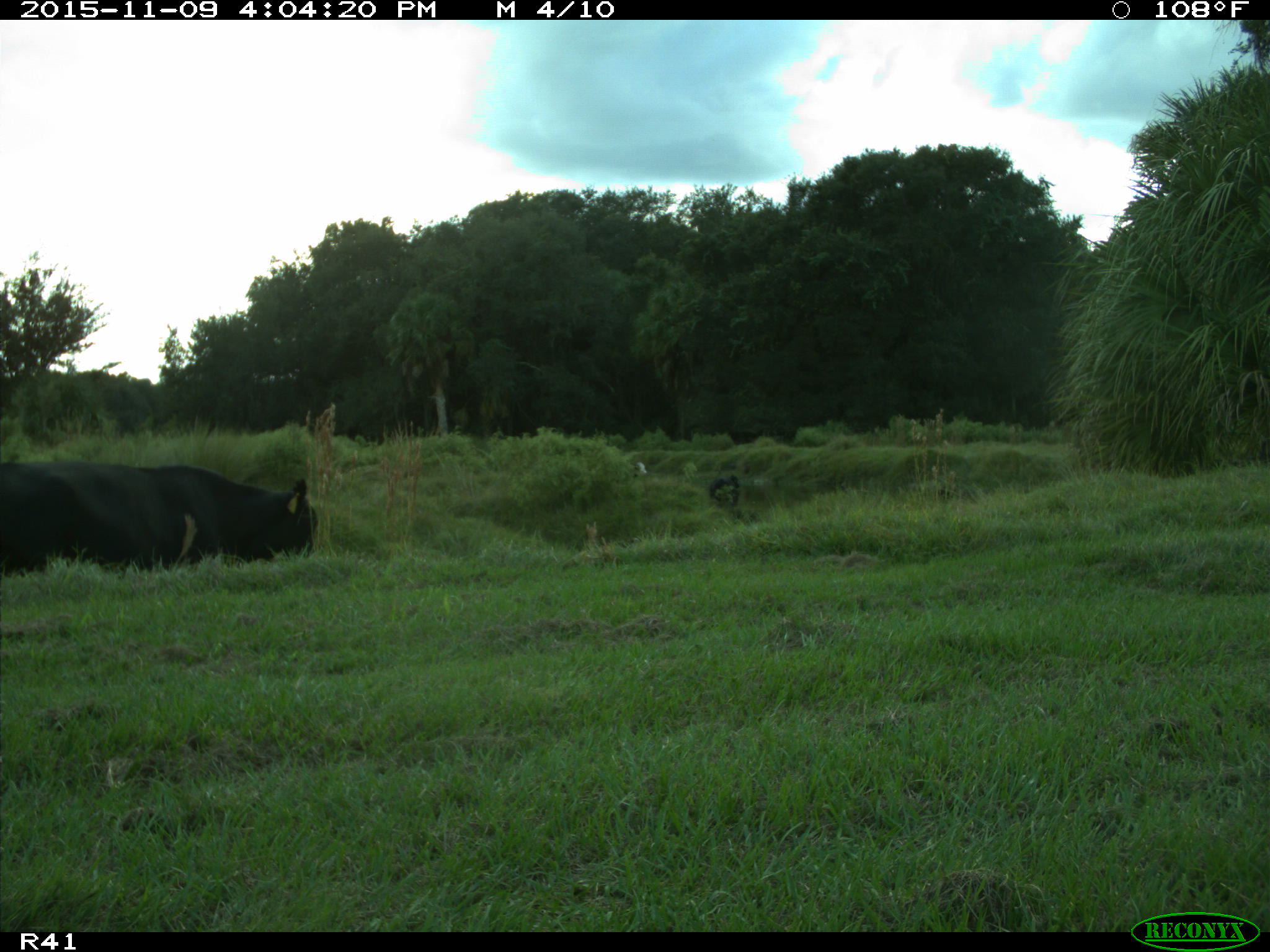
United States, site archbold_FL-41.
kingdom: Animalia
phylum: Chordata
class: Mammalia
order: Artiodactyla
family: Bovidae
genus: Bos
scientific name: Bos taurus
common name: domestic cow